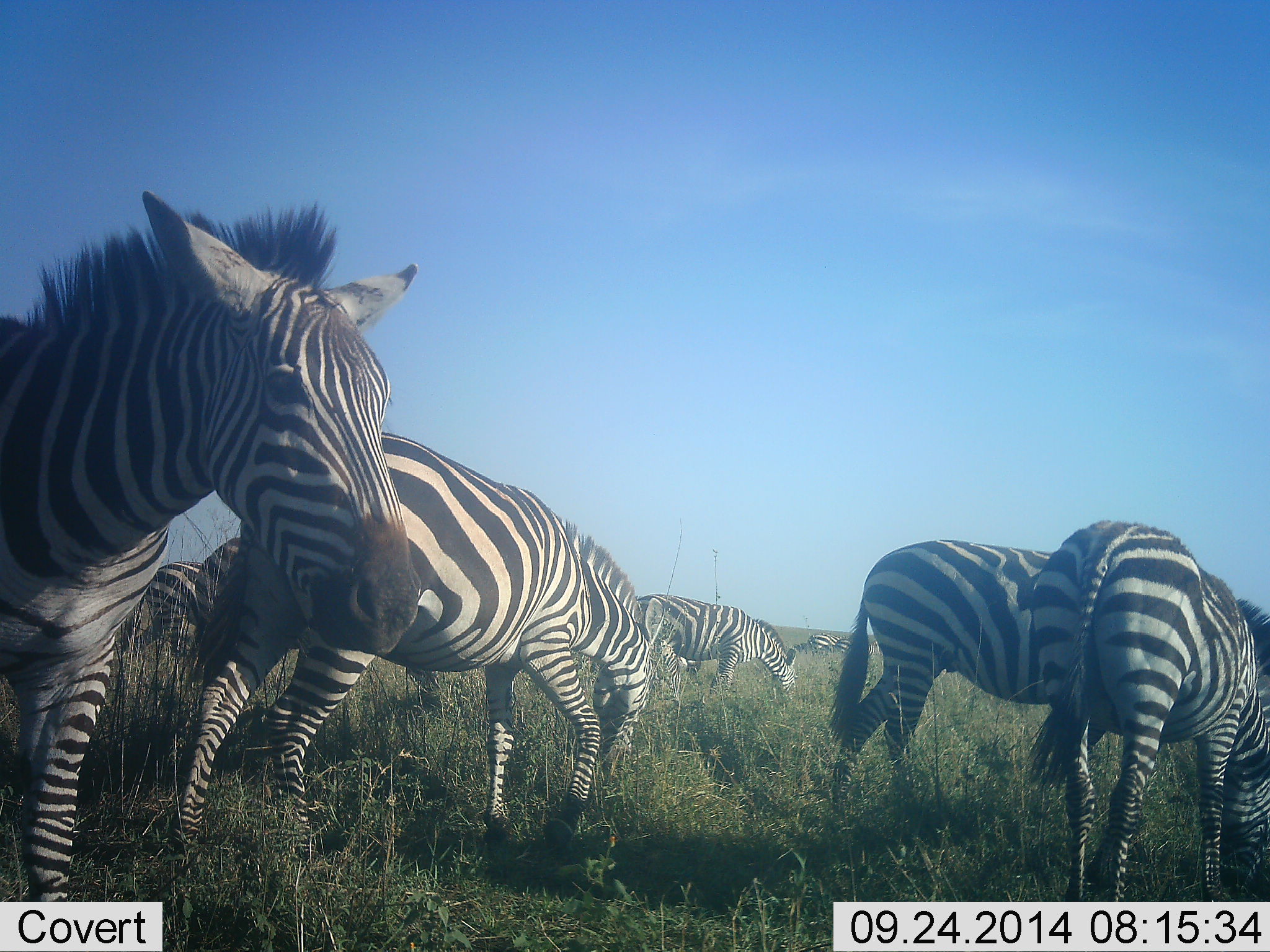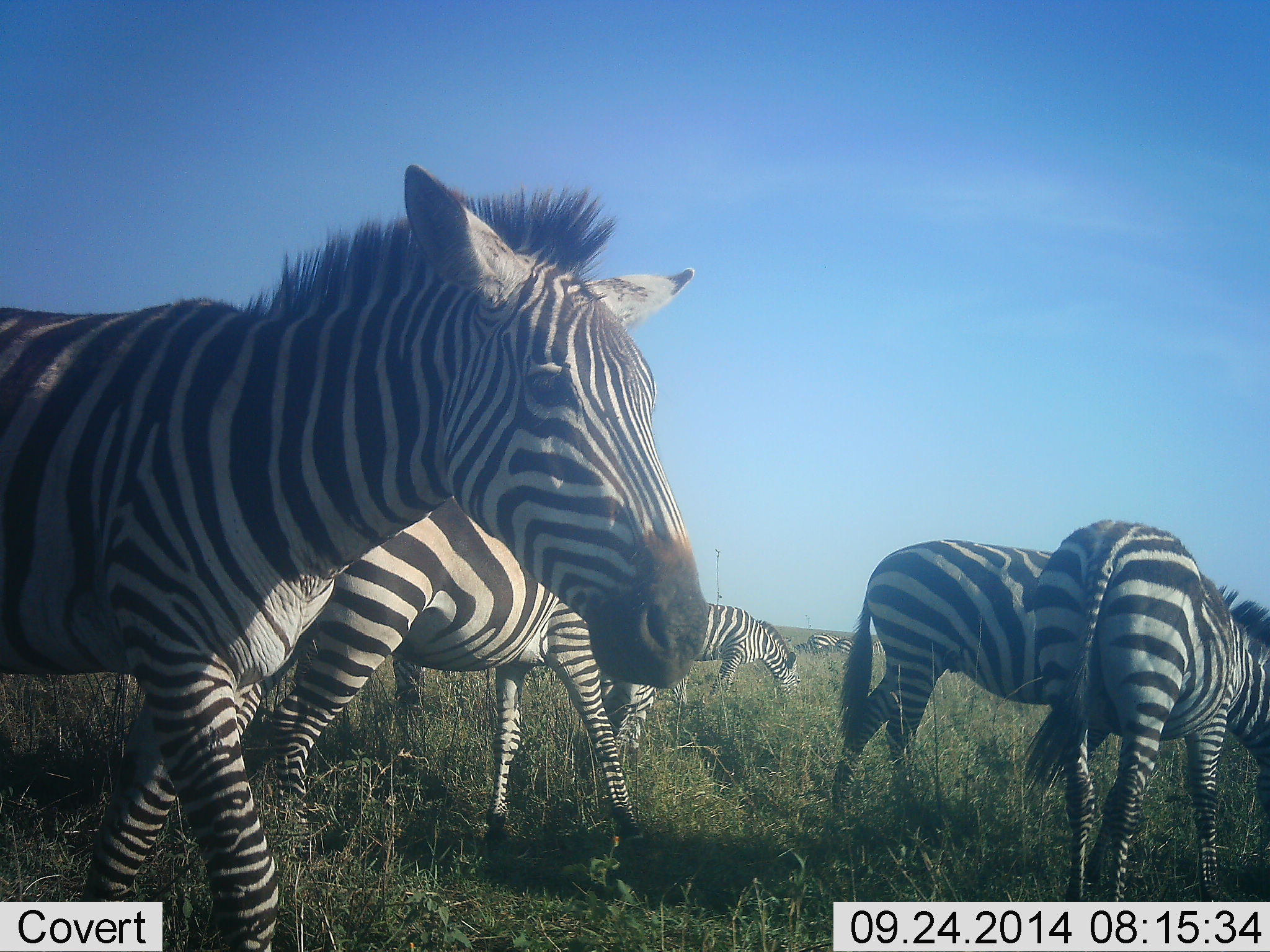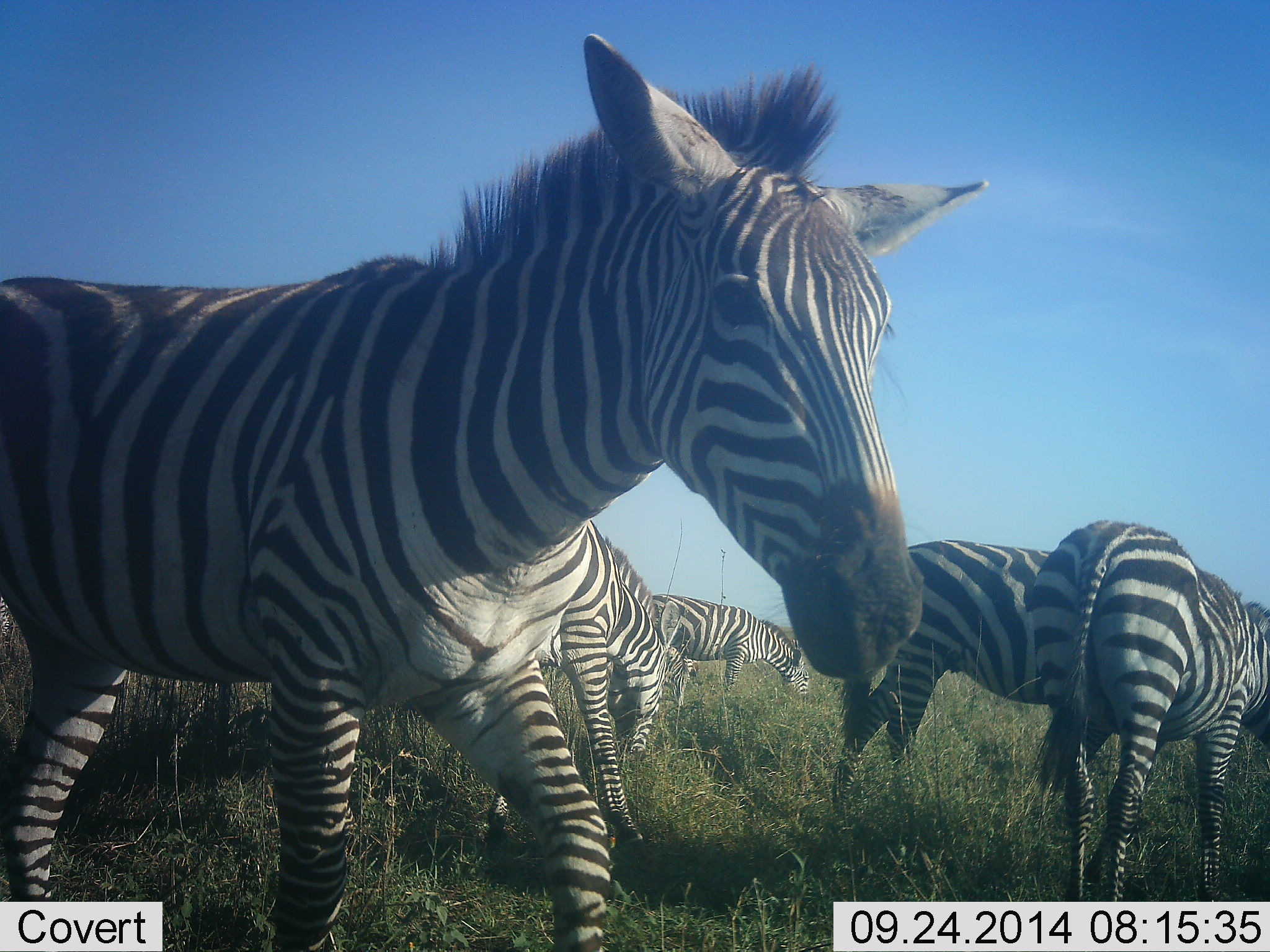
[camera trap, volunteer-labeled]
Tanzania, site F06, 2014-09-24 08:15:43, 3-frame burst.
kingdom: Animalia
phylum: Chordata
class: Mammalia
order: Perissodactyla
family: Equidae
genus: Equus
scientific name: Equus quagga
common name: plains zebra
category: zebra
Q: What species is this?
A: Zebra (plains zebra) (Equus quagga).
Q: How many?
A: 9.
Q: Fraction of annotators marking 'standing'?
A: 20%.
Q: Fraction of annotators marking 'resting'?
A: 0%.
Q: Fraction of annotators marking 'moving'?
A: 70%.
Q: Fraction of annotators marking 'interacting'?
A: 0%.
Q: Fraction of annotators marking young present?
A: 10%.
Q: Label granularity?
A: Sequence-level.